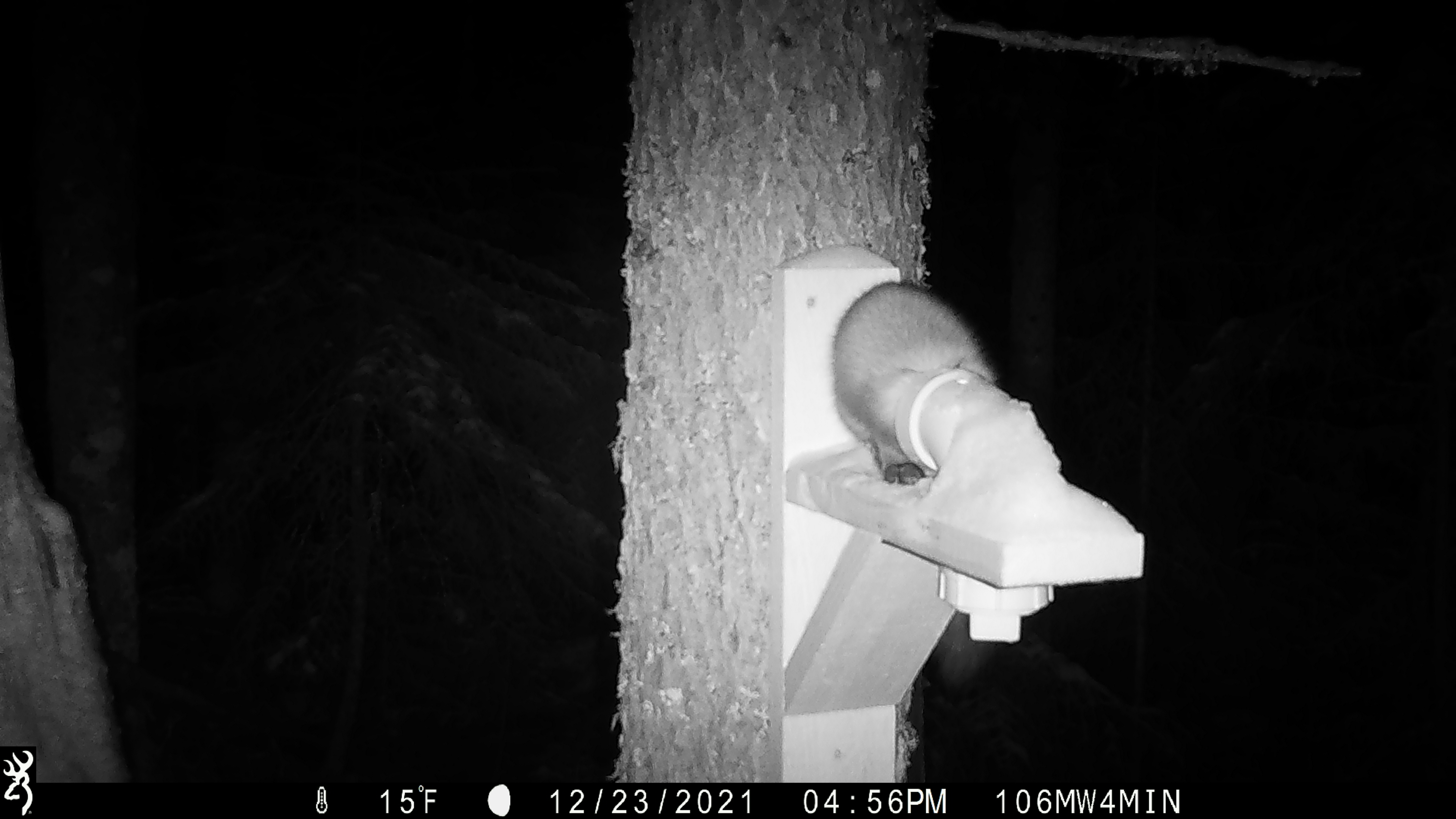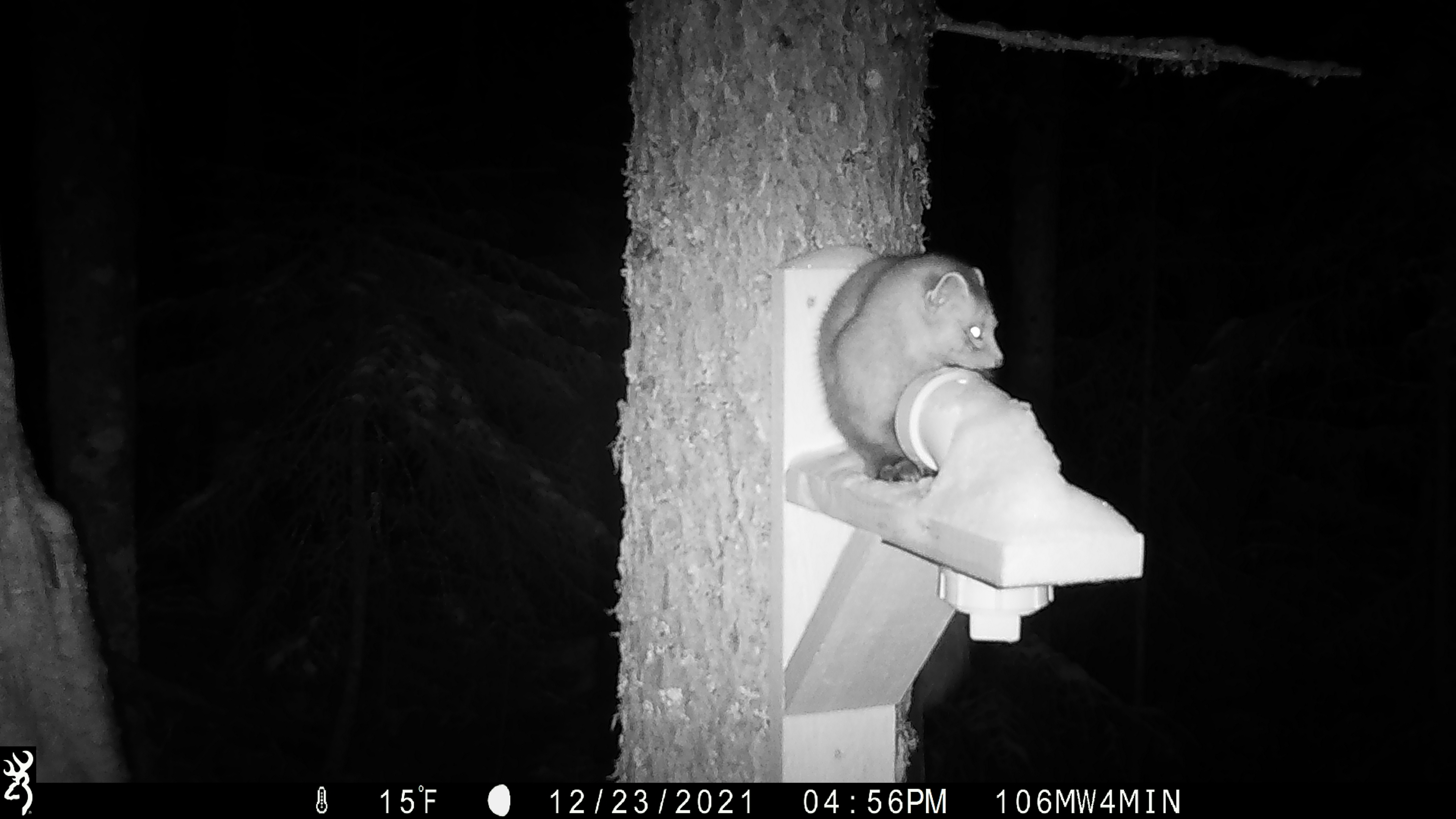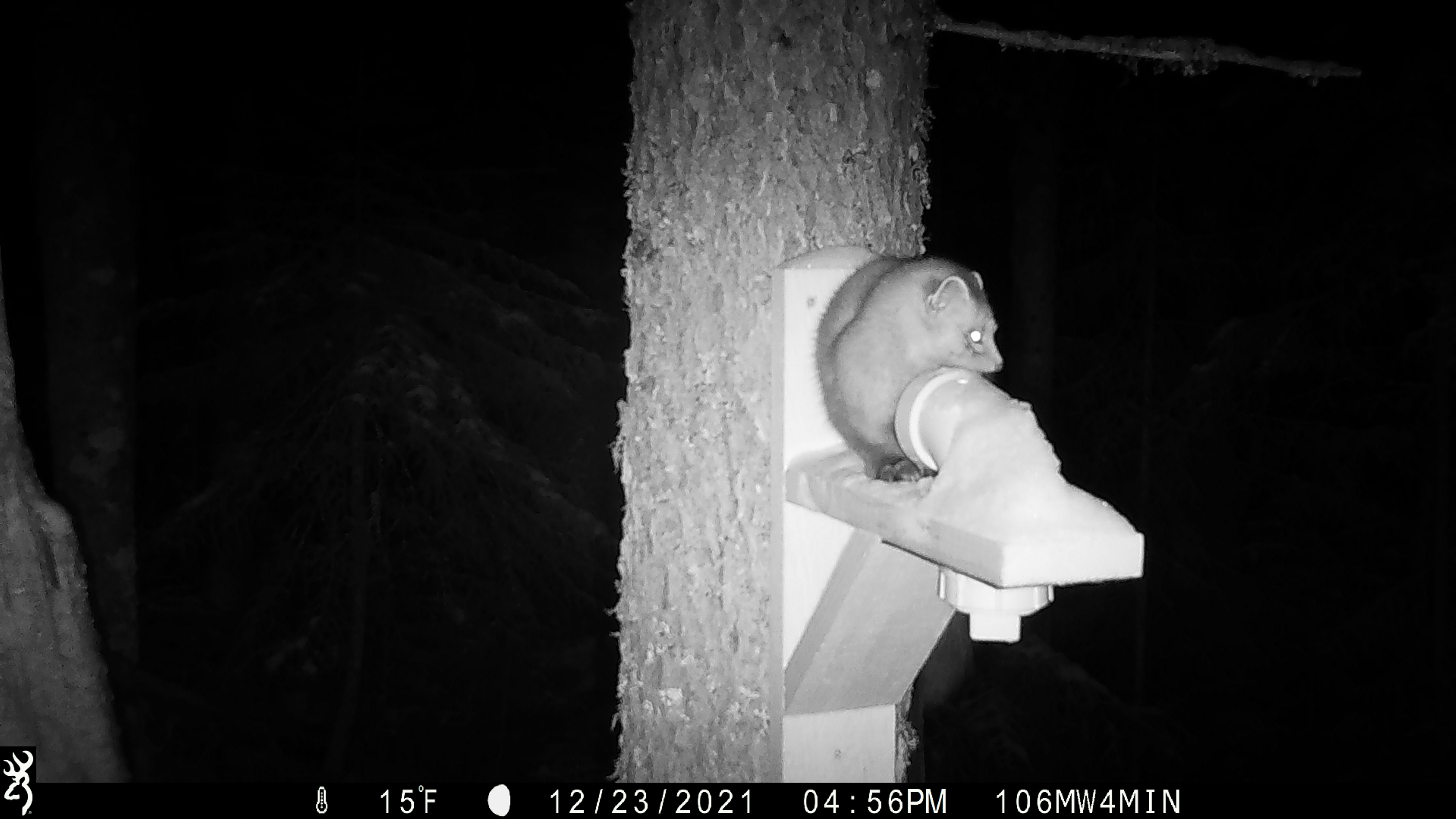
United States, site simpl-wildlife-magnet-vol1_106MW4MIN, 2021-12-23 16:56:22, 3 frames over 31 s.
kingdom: Animalia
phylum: Chordata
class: Mammalia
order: Carnivora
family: Mustelidae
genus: Martes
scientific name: Martes americana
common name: american marten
American marten (Martes americana).